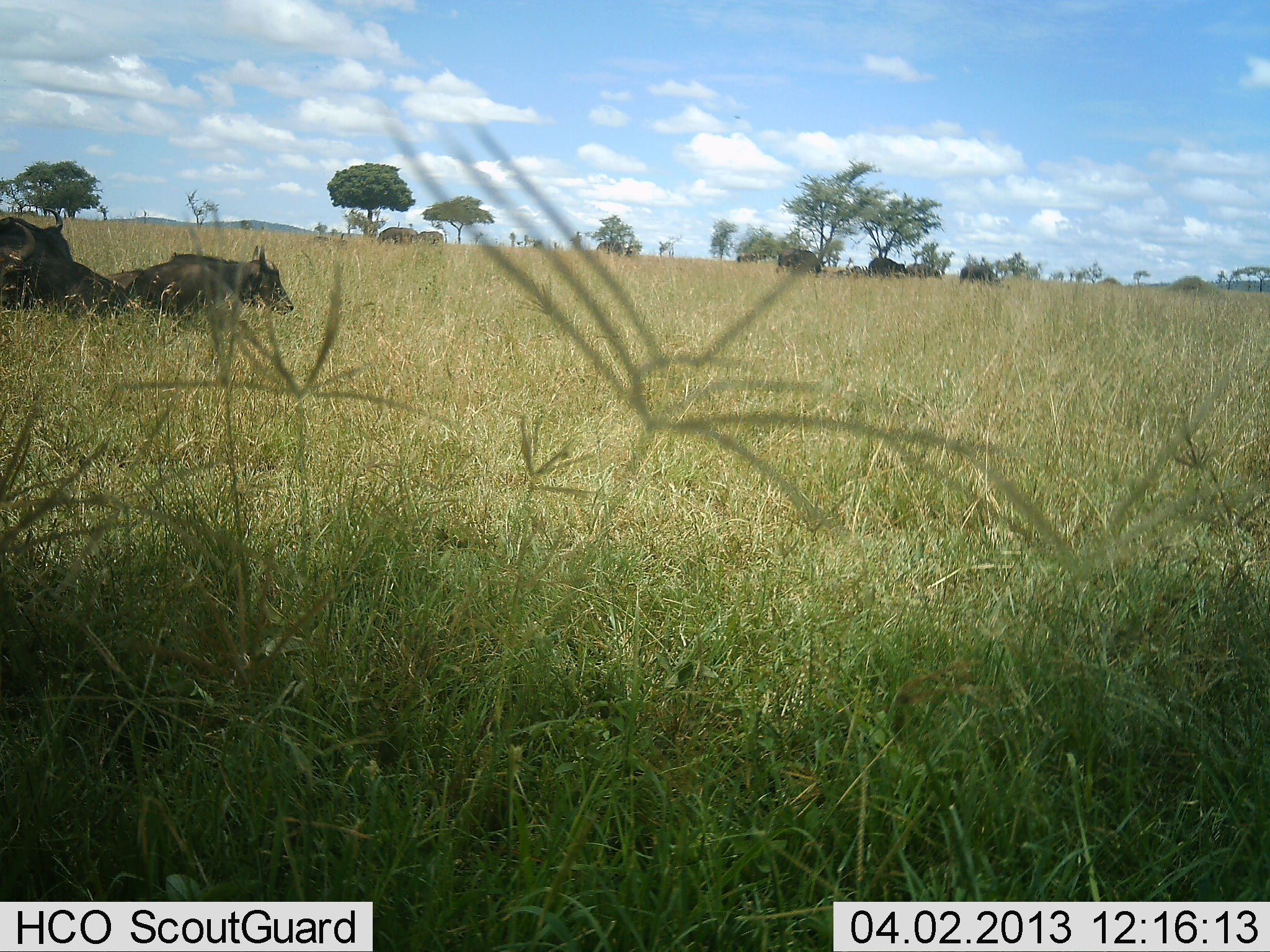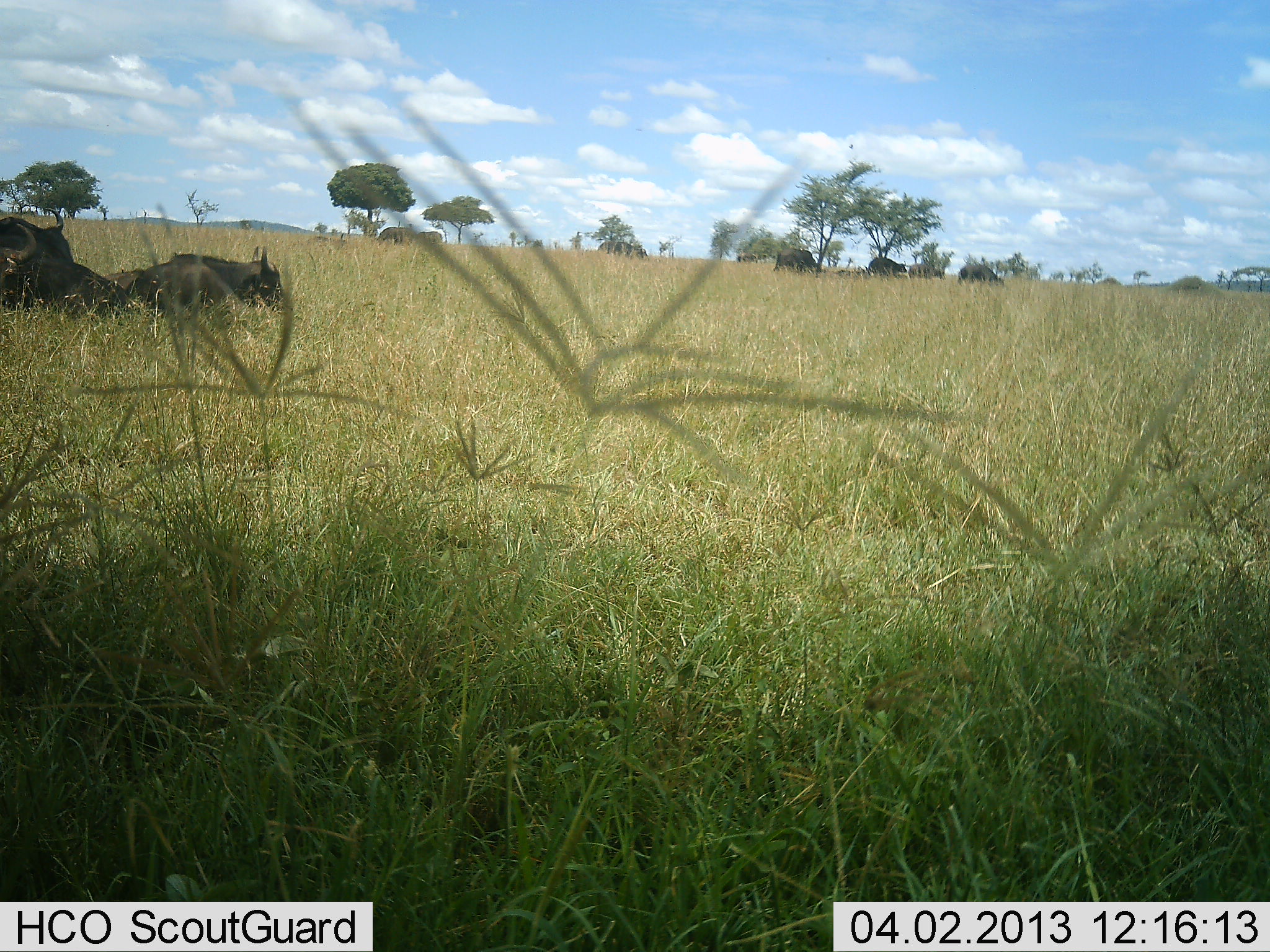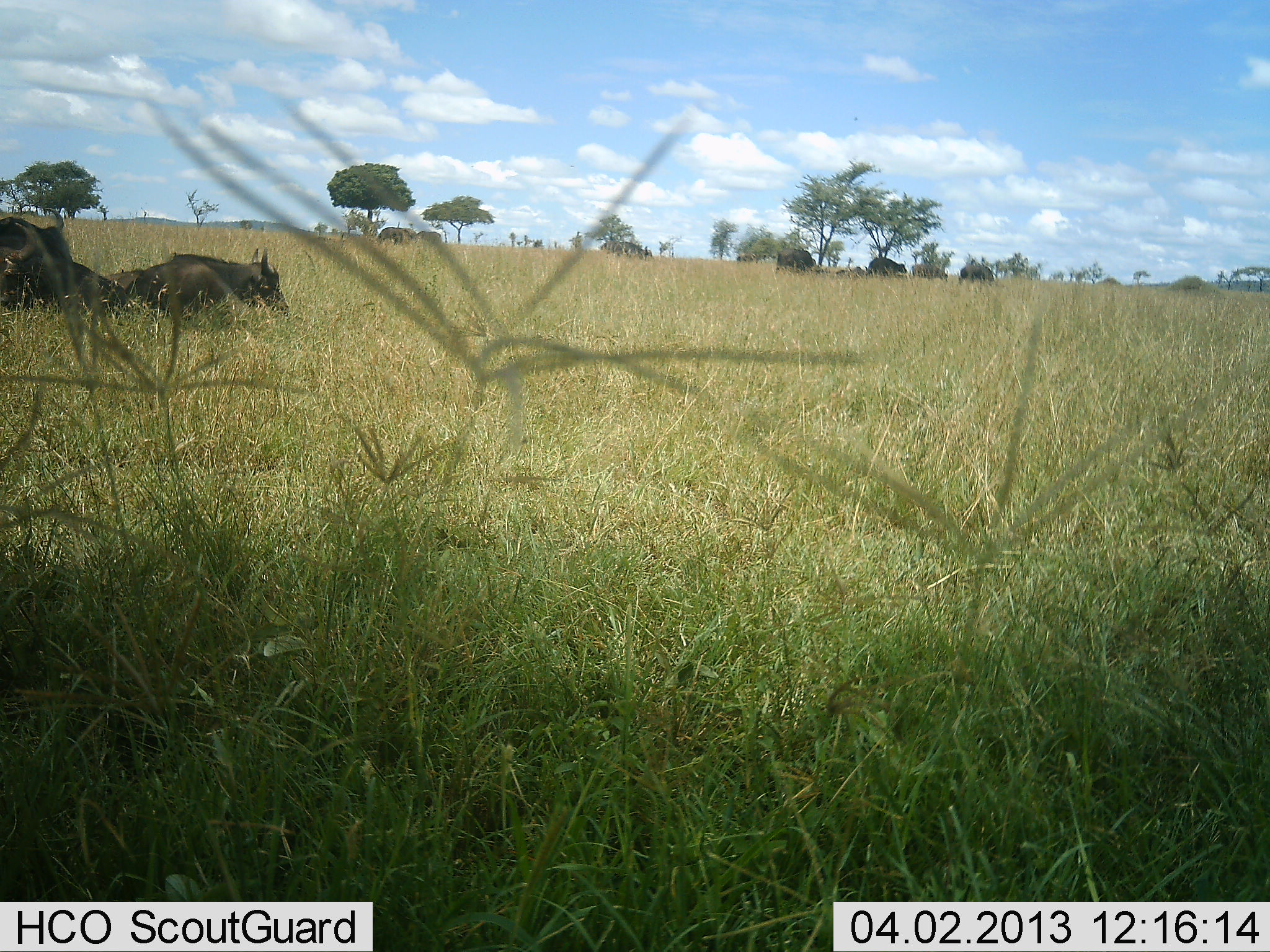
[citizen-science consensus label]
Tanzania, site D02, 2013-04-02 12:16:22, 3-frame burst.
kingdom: Animalia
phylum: Chordata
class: Mammalia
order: Artiodactyla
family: Bovidae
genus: Syncerus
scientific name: Syncerus caffer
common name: cape buffalo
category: buffalo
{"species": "buffalo (cape buffalo) (Syncerus caffer)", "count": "3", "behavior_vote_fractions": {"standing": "30%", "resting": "100%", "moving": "17%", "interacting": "0%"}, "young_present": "0%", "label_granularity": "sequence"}